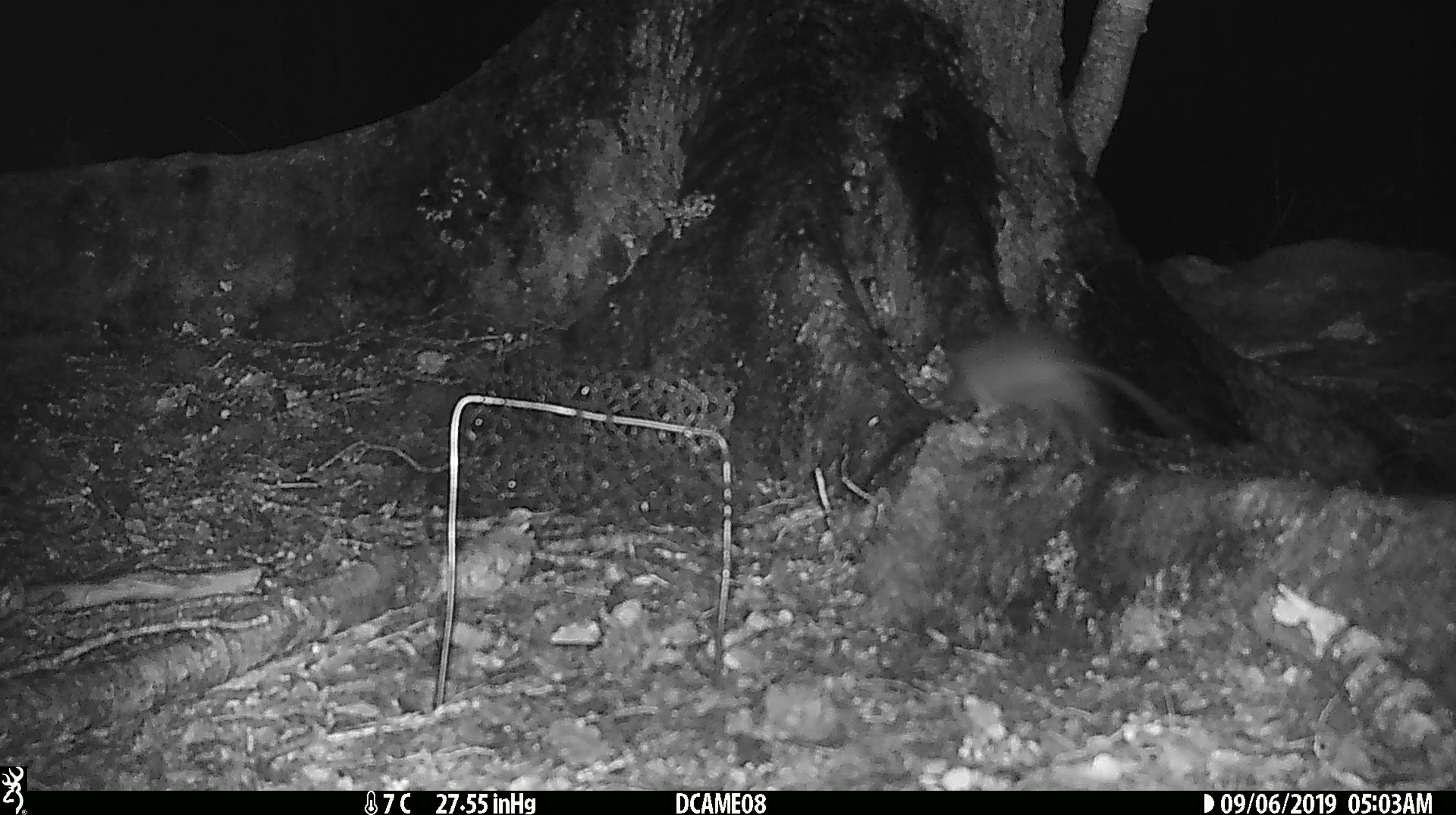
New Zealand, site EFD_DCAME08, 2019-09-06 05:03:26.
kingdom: Animalia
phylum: Chordata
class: Mammalia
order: Rodentia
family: Muridae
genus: Rattus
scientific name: Rattus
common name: rat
Rat (Rattus).